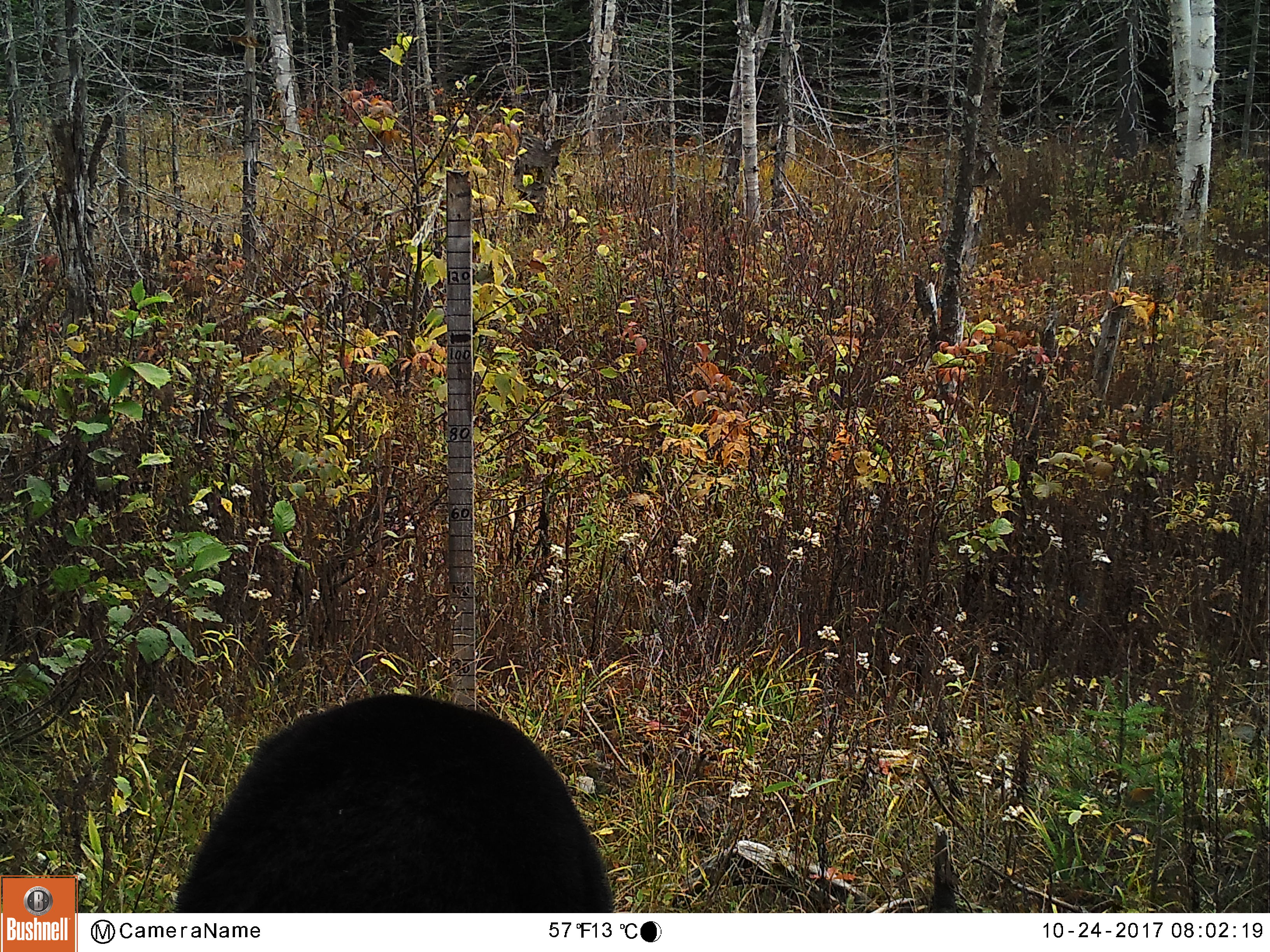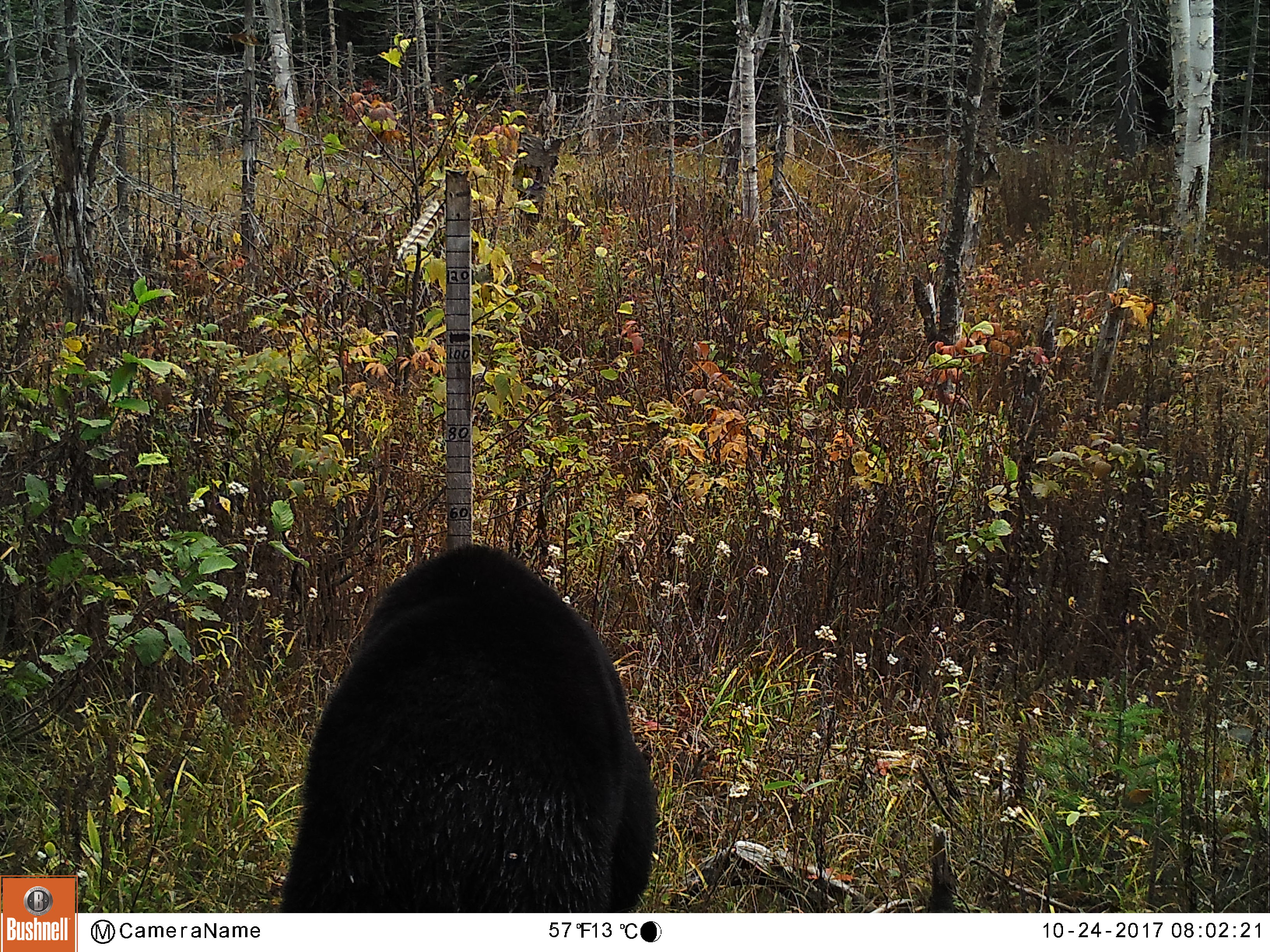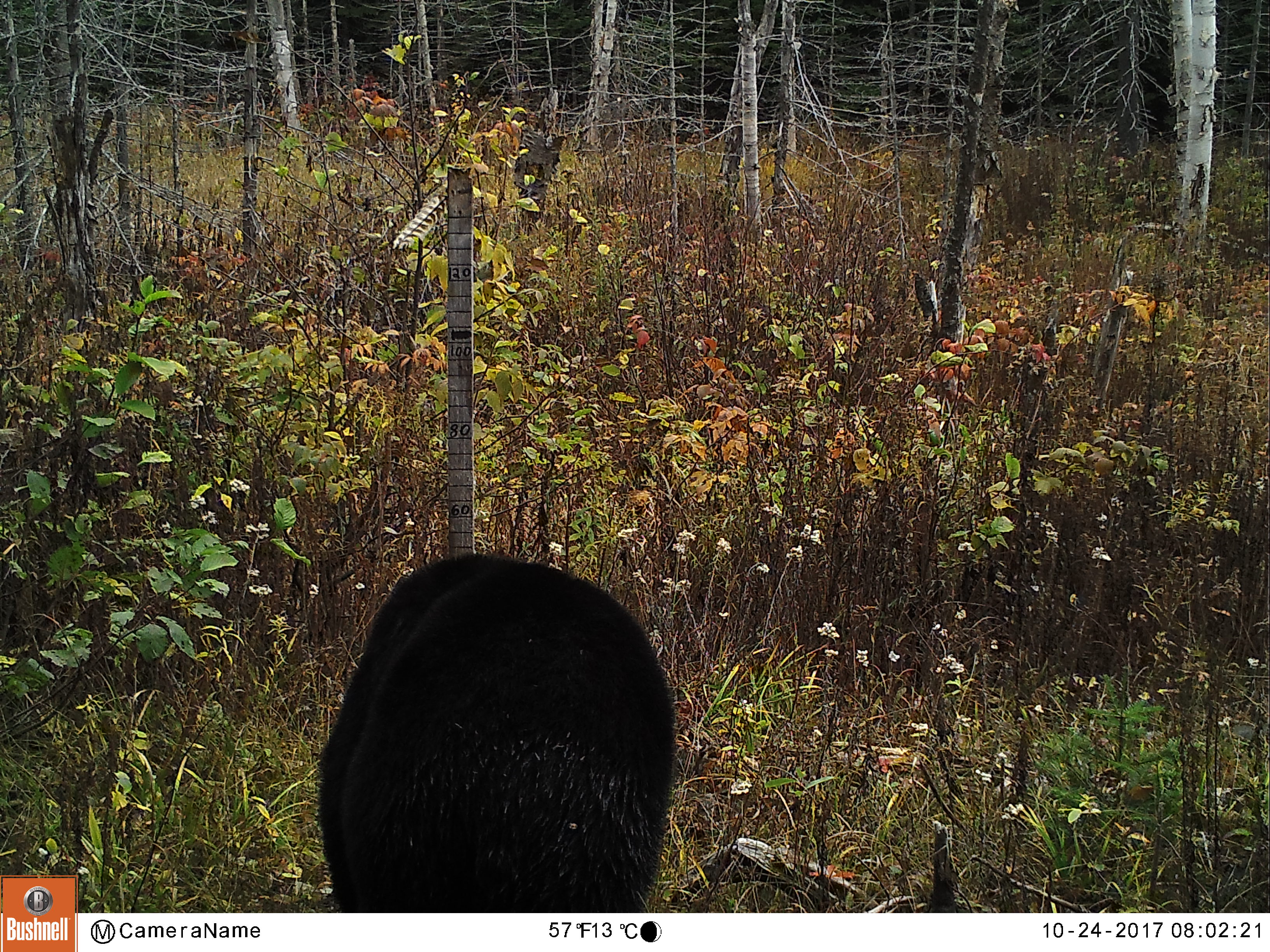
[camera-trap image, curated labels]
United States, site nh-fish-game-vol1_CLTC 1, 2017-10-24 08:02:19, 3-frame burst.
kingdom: Animalia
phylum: Chordata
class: Mammalia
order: Carnivora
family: Ursidae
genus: Ursus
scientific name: Ursus americanus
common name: black bear